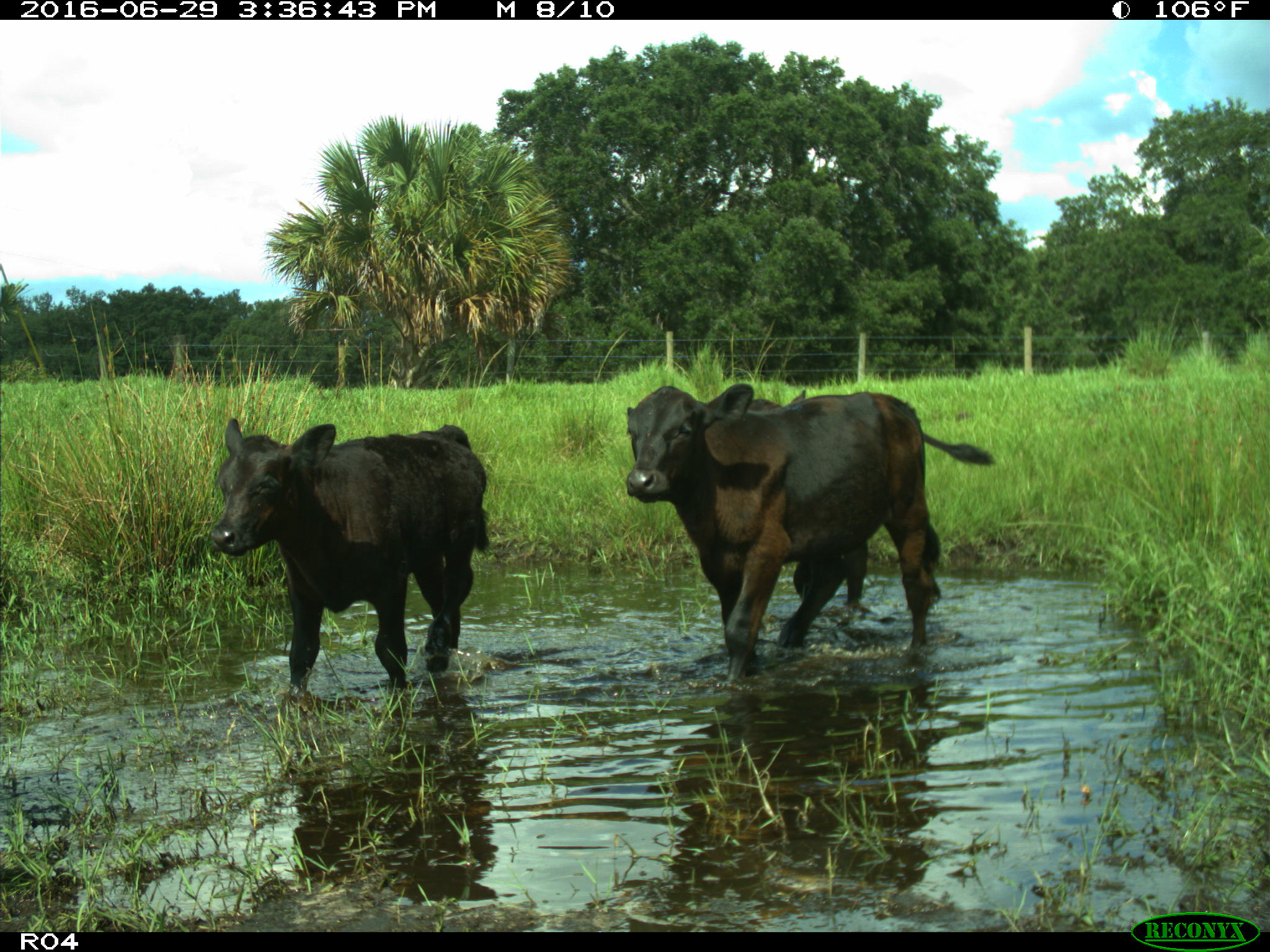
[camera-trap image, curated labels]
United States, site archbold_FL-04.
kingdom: Animalia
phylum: Chordata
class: Mammalia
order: Artiodactyla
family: Bovidae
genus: Bos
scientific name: Bos taurus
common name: domestic cow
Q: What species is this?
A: Bos taurus (domestic cow).